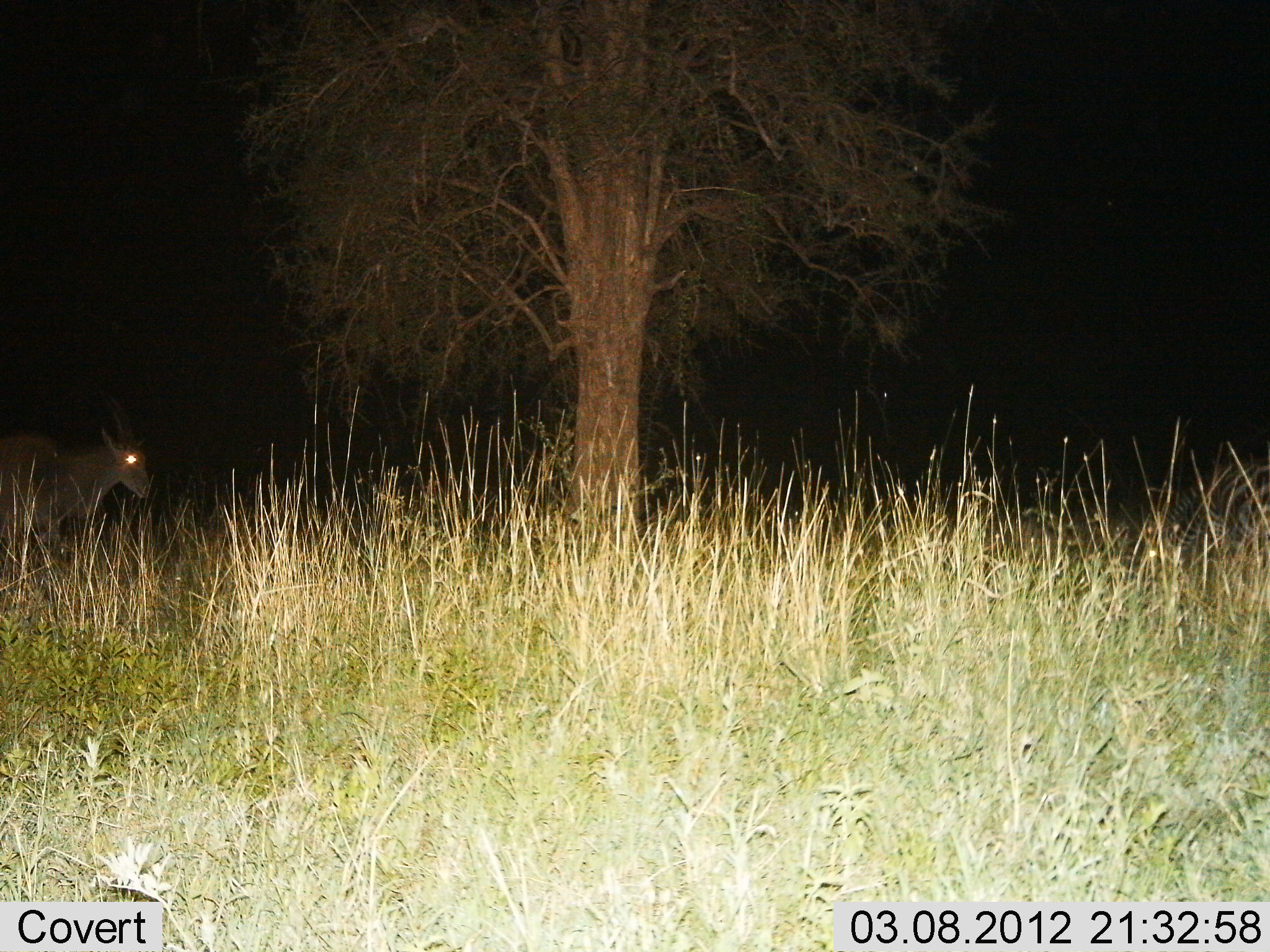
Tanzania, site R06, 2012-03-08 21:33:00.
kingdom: Animalia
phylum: Chordata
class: Mammalia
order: Artiodactyla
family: Bovidae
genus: Tragelaphus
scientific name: Tragelaphus oryx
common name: eland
Eland (Tragelaphus oryx), count 1. Behavior (volunteer vote fractions): standing 71%, resting 0%, moving 29%, interacting 0%. Young present (vote fraction): 0%. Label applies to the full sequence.